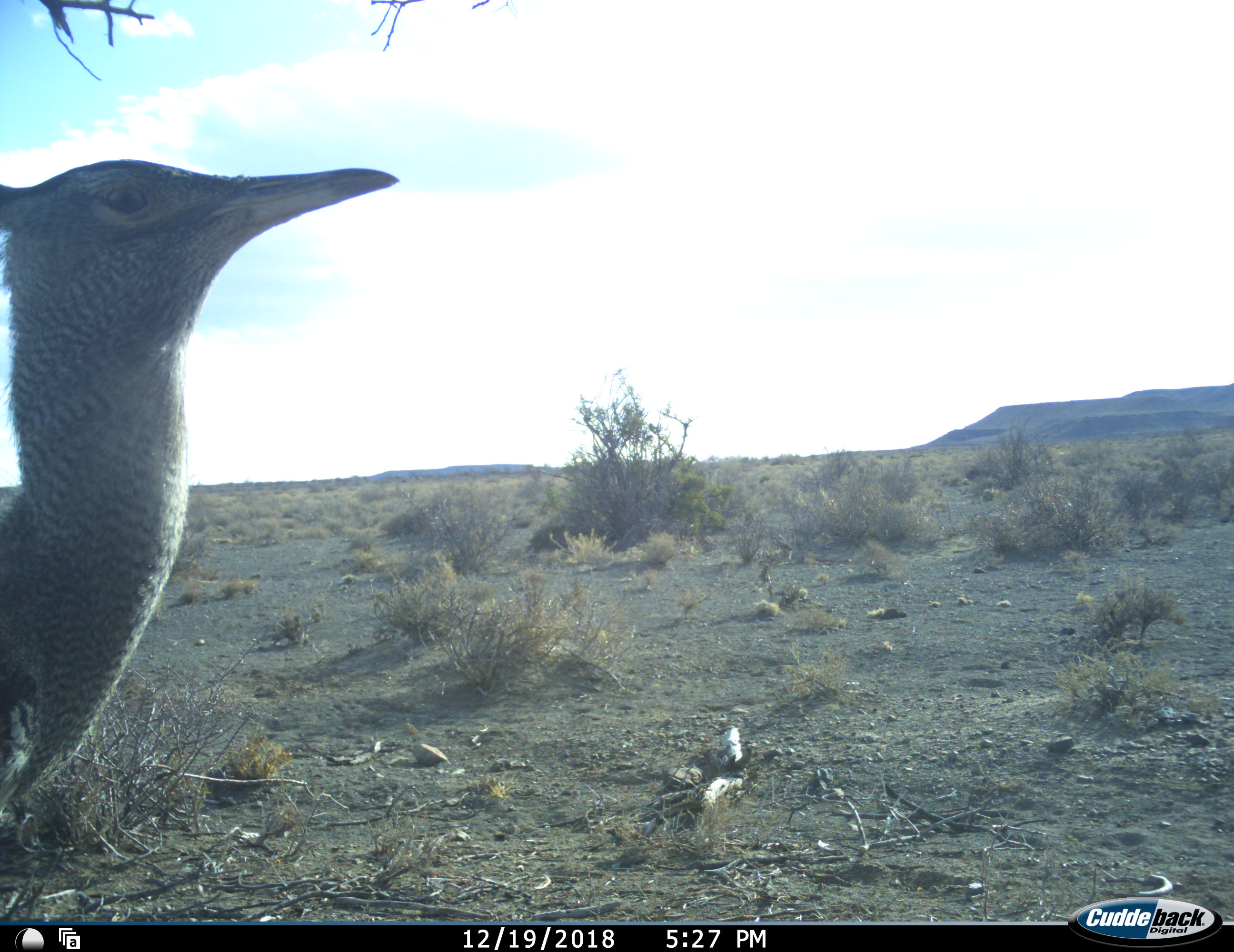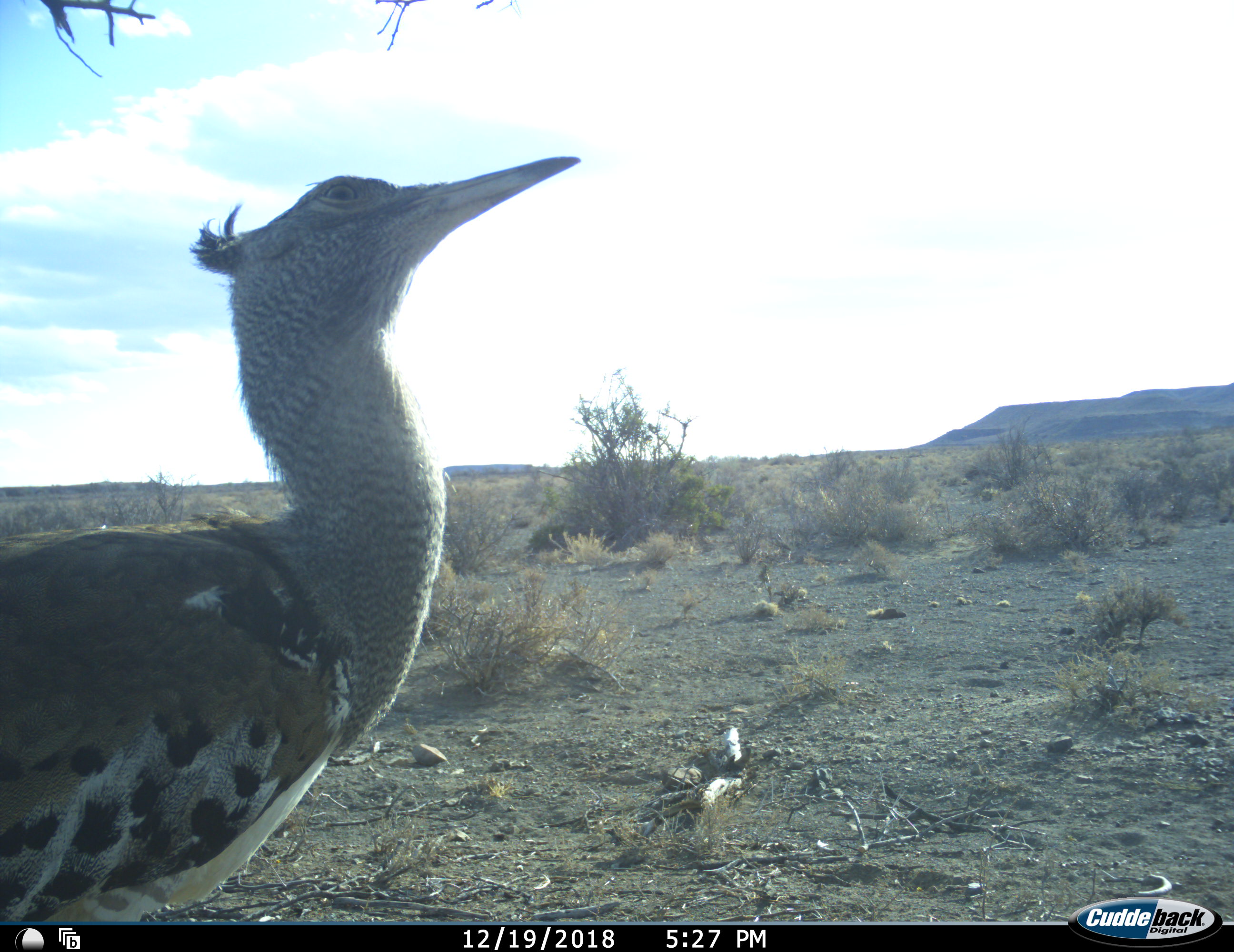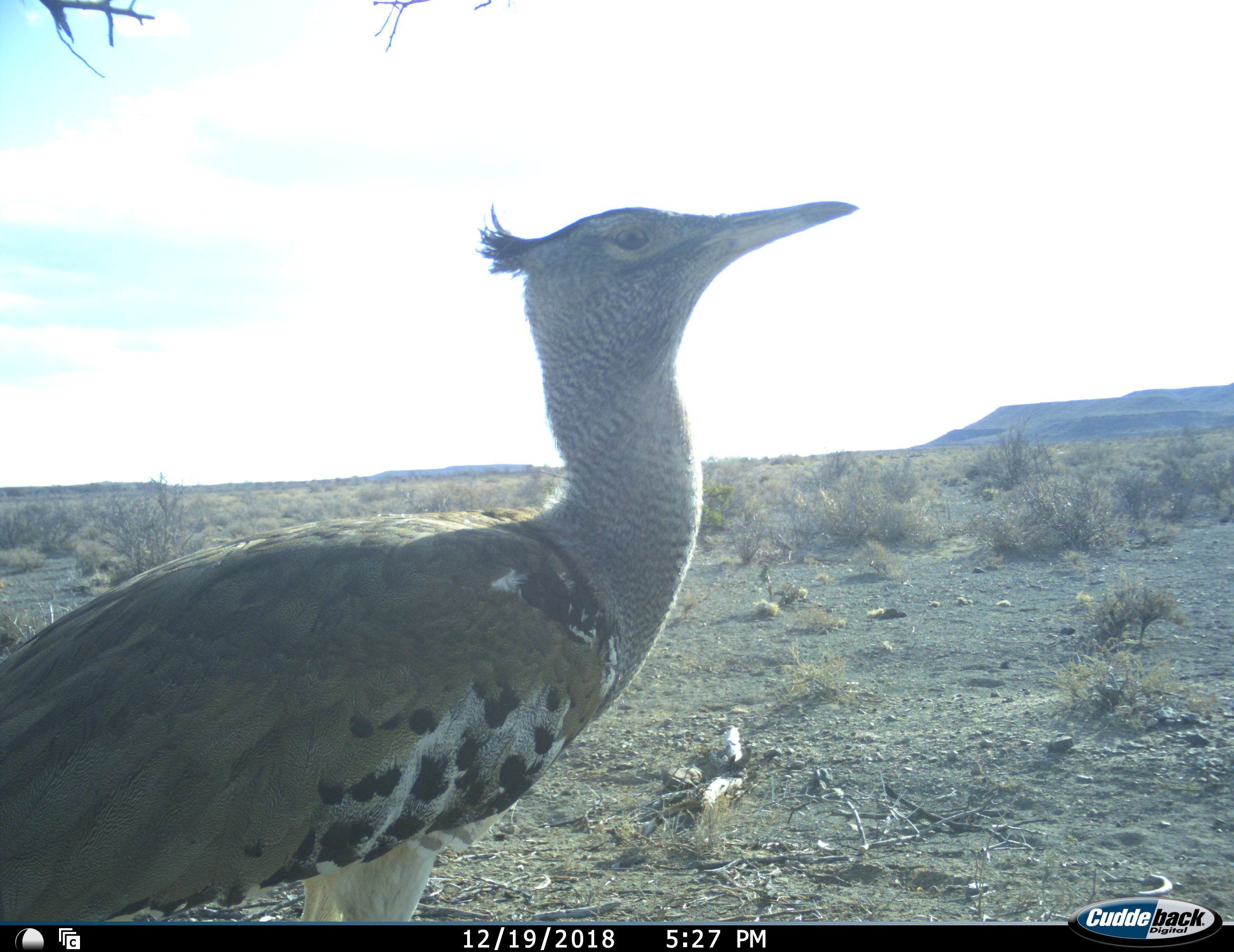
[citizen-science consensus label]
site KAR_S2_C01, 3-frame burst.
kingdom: Animalia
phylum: Chordata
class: Aves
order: Otidiformes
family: Otididae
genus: Ardeotis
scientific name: Ardeotis kori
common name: kori bustard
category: bustardkori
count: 1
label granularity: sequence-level